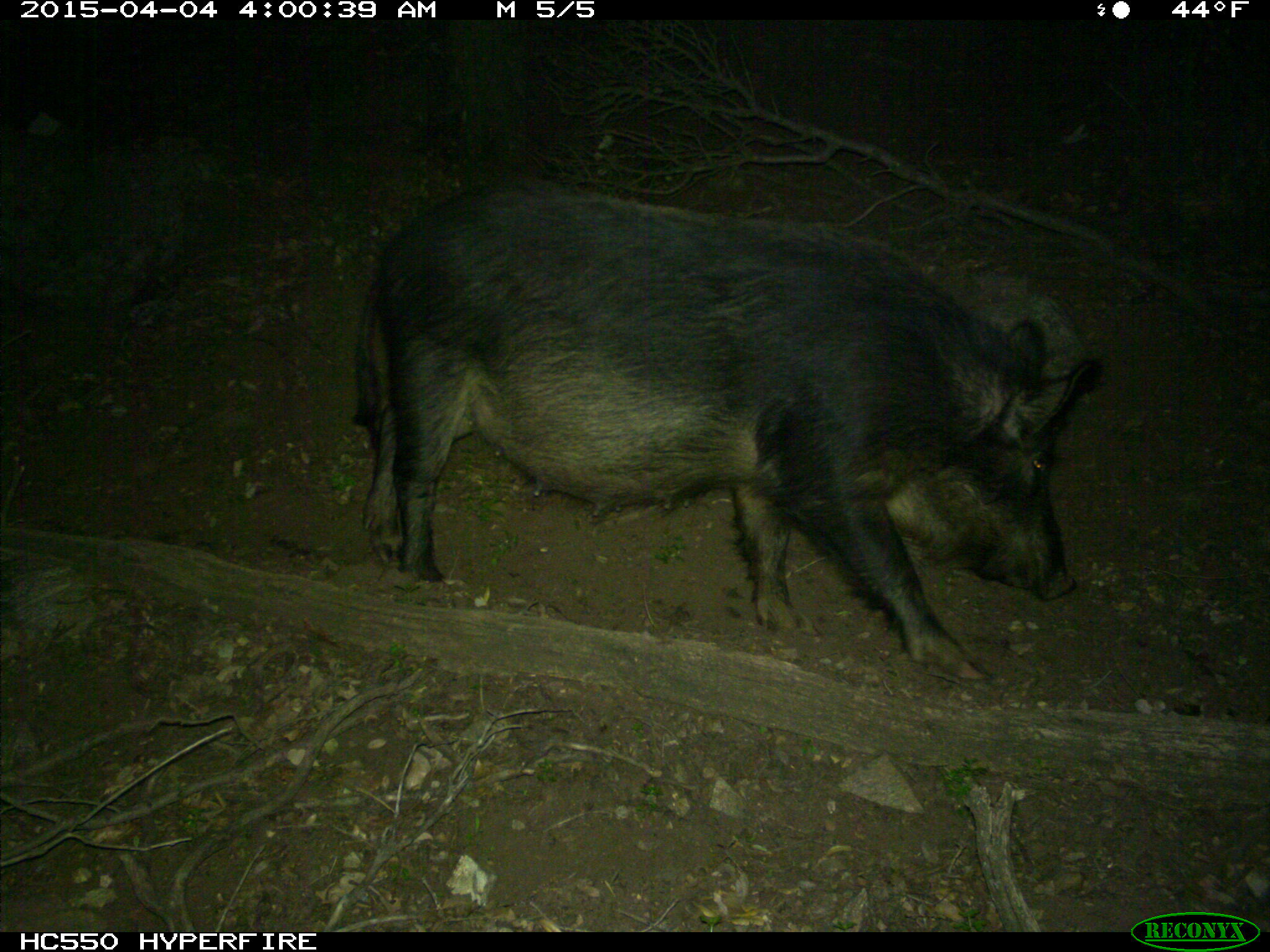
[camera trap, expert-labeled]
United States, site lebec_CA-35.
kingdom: Animalia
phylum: Chordata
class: Mammalia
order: Artiodactyla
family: Suidae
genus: Sus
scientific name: Sus scrofa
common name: wild boar